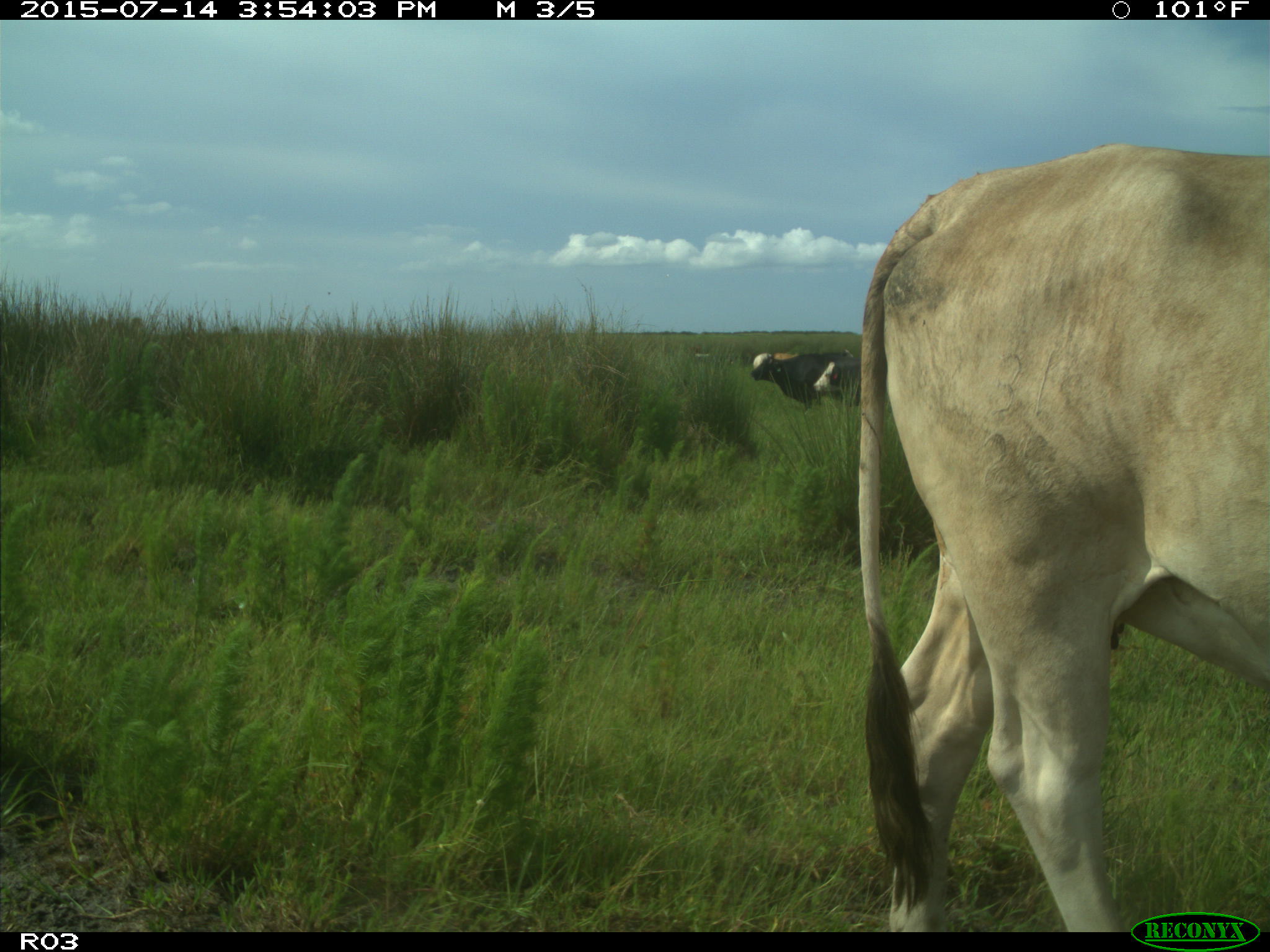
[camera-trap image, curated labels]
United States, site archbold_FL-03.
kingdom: Animalia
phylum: Chordata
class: Mammalia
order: Artiodactyla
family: Bovidae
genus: Bos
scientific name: Bos taurus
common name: domestic cow